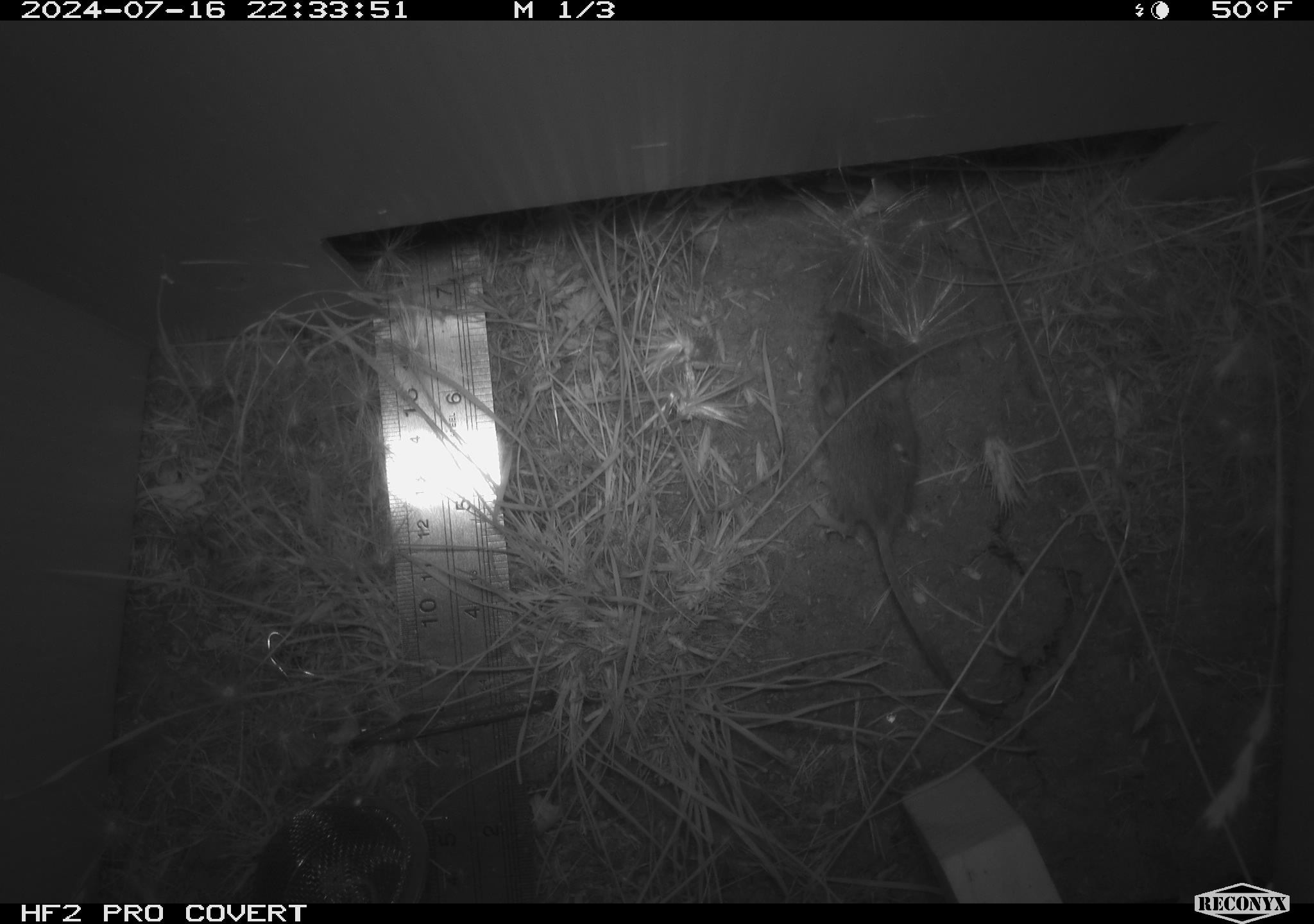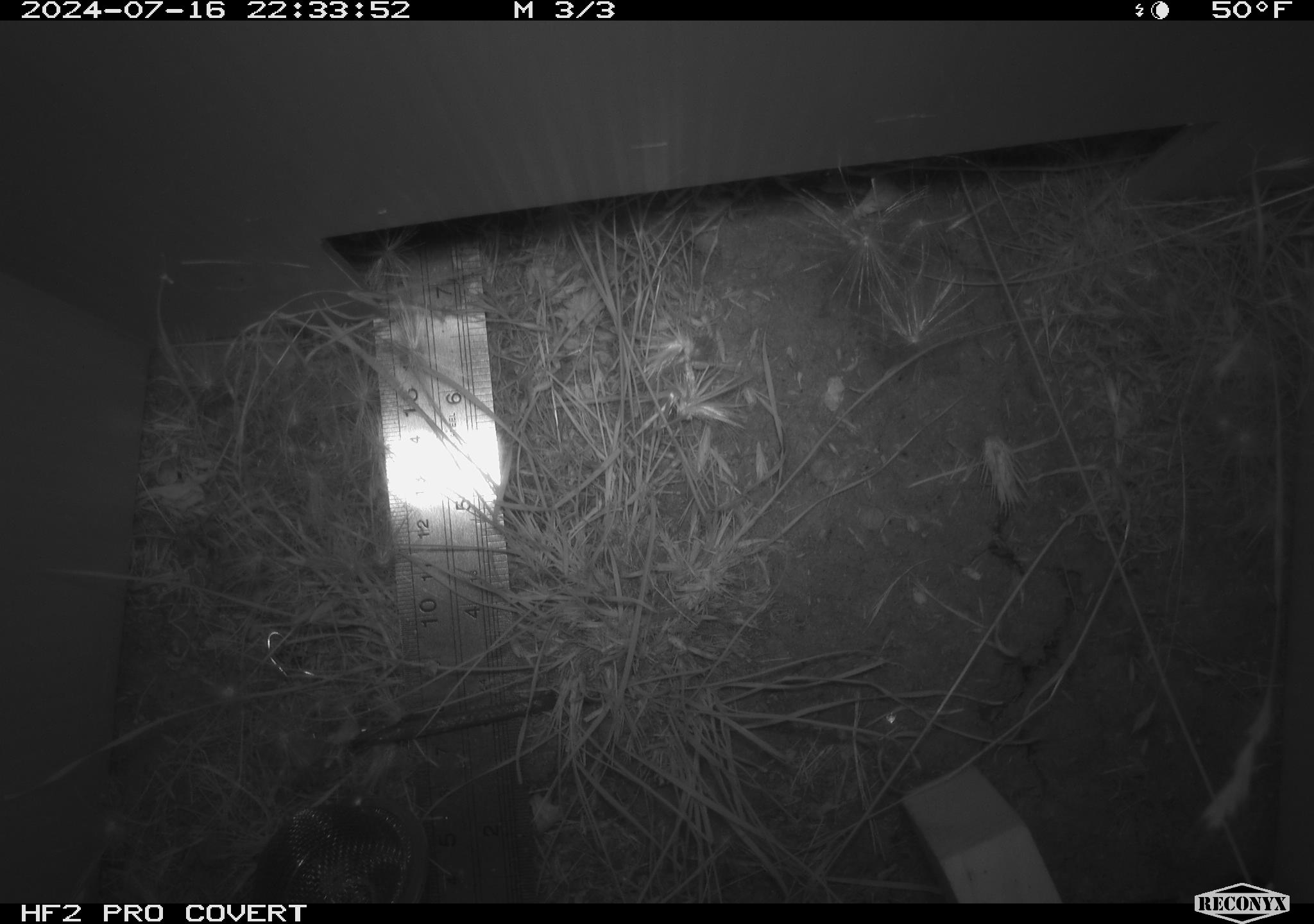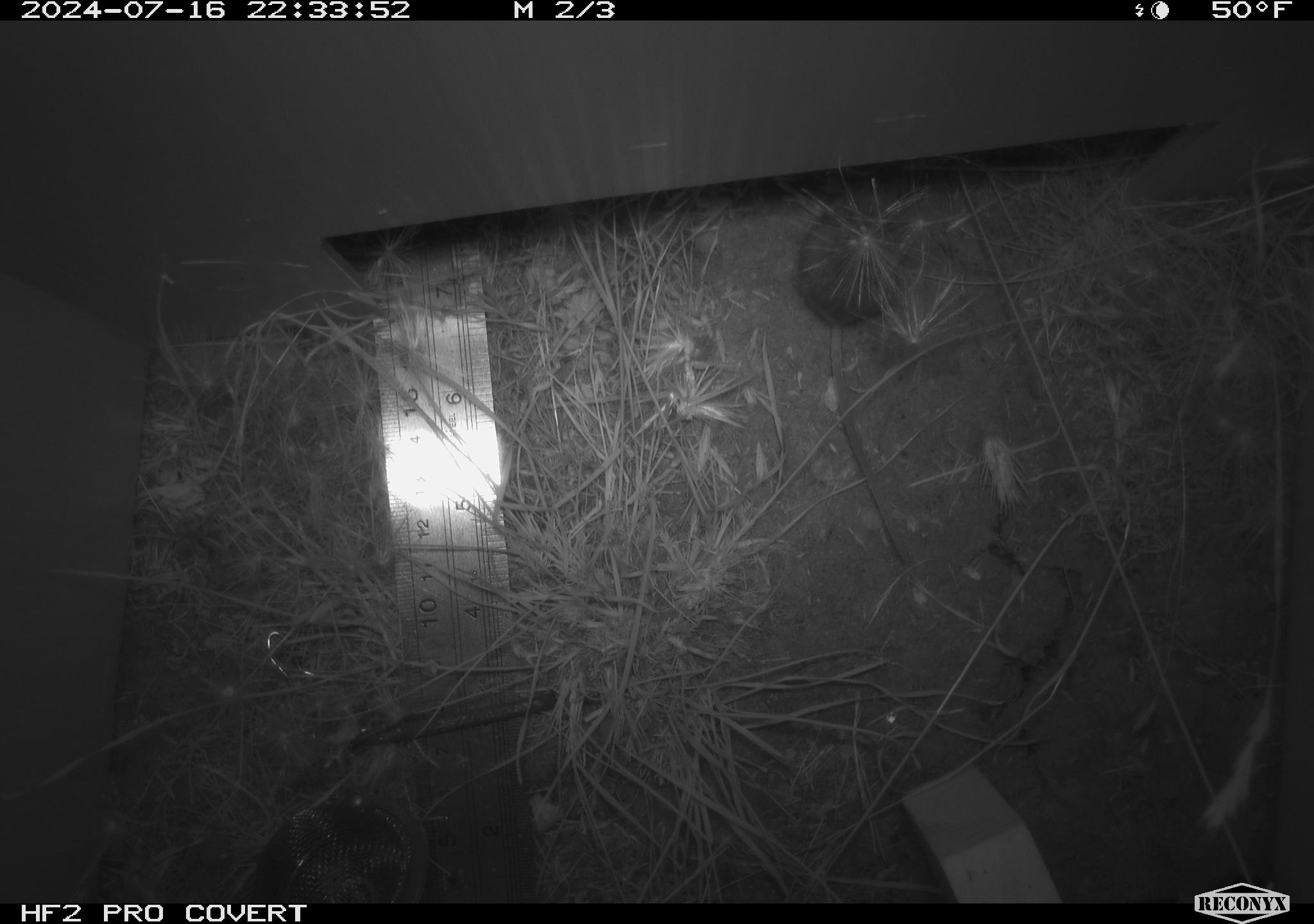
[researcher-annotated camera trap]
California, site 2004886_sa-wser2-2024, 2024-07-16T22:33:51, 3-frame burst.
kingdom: Animalia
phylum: Chordata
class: Mammalia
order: Rodentia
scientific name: Rodentia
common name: mouse species